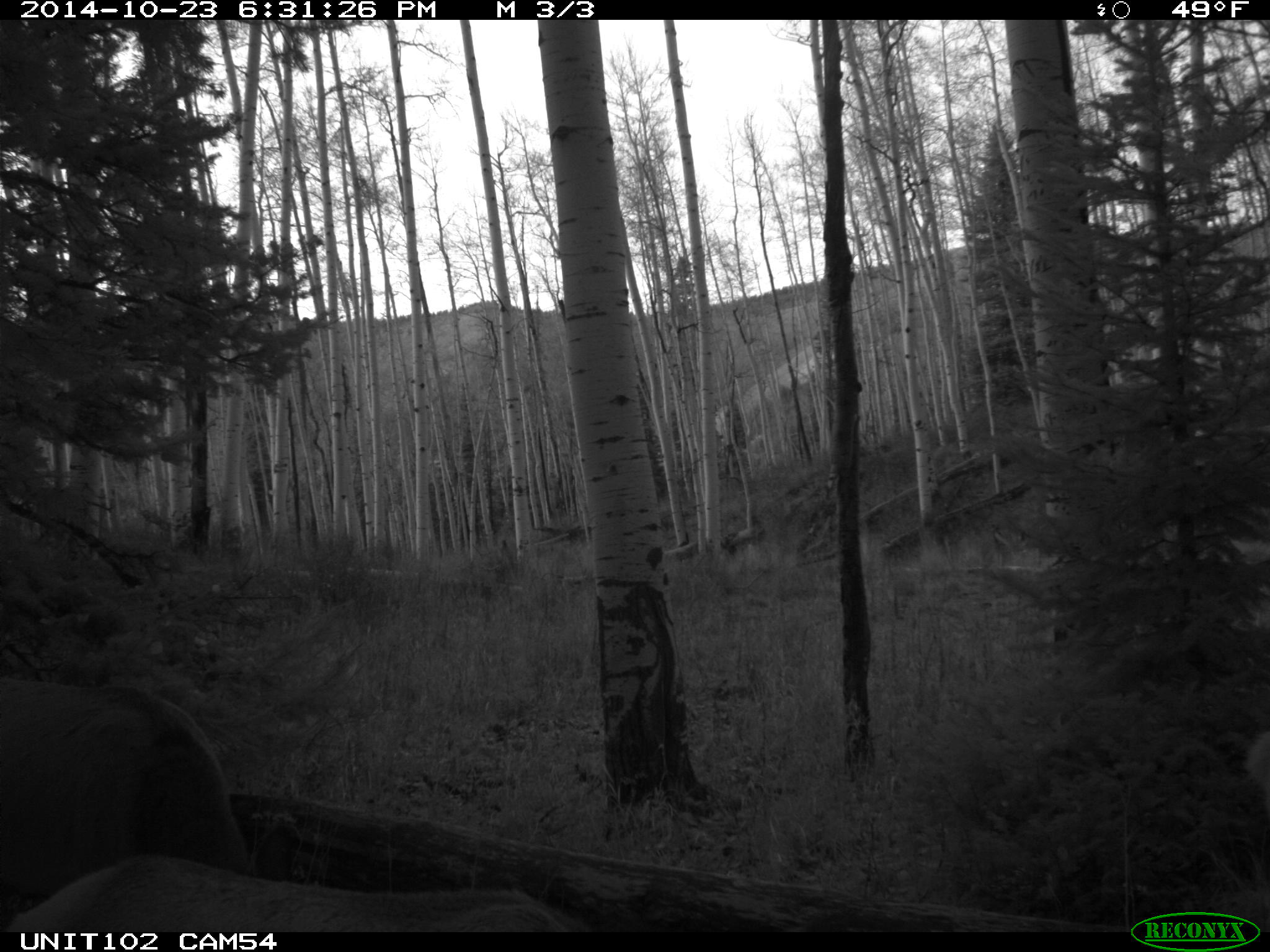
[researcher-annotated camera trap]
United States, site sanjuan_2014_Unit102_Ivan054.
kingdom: Animalia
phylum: Chordata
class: Mammalia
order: Artiodactyla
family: Cervidae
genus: Cervus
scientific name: Cervus elaphus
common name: red deer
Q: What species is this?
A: Cervus elaphus (red deer).